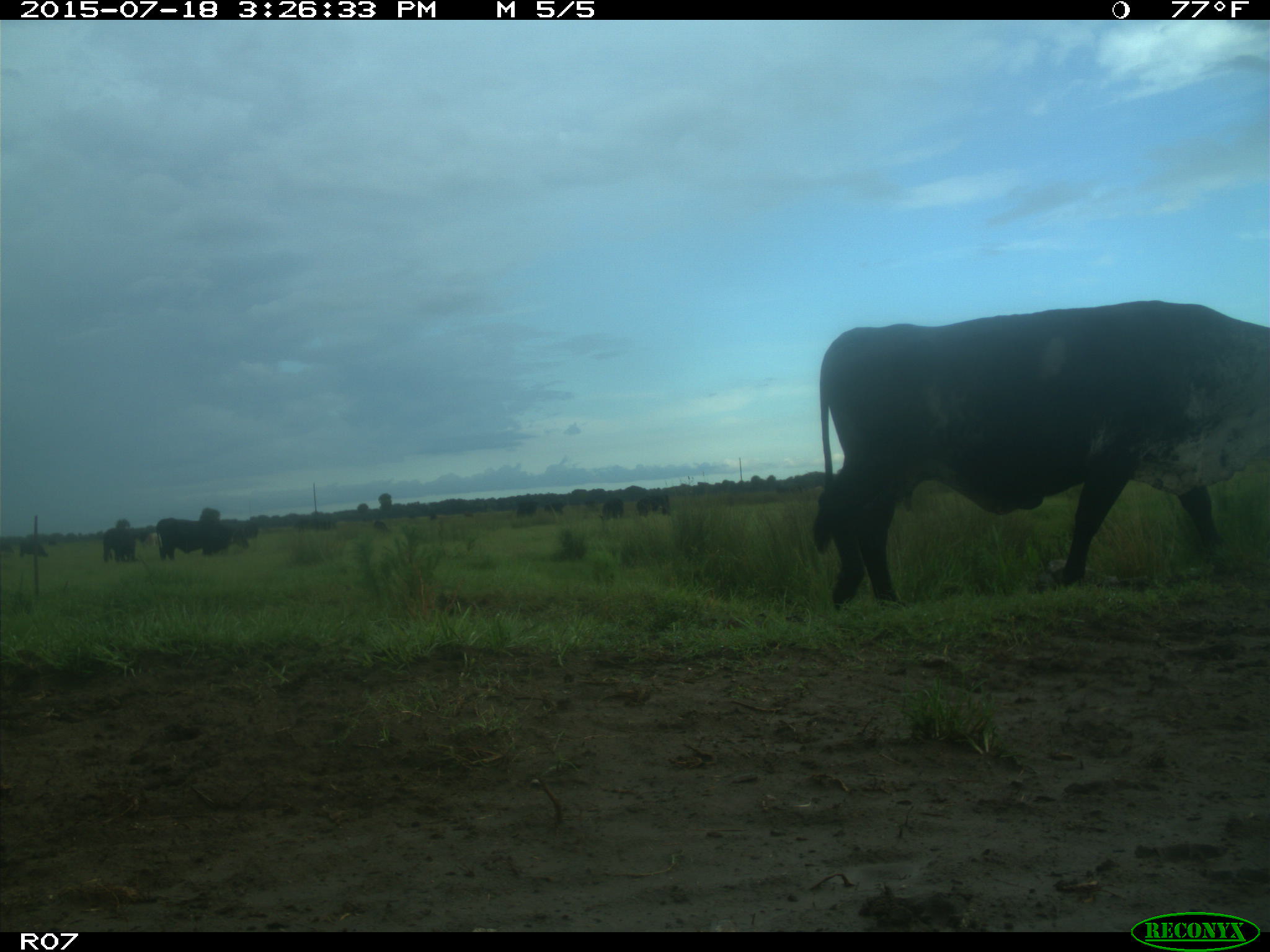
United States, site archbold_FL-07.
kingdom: Animalia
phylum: Chordata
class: Mammalia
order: Artiodactyla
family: Bovidae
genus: Bos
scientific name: Bos taurus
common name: domestic cow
Bos taurus (domestic cow).